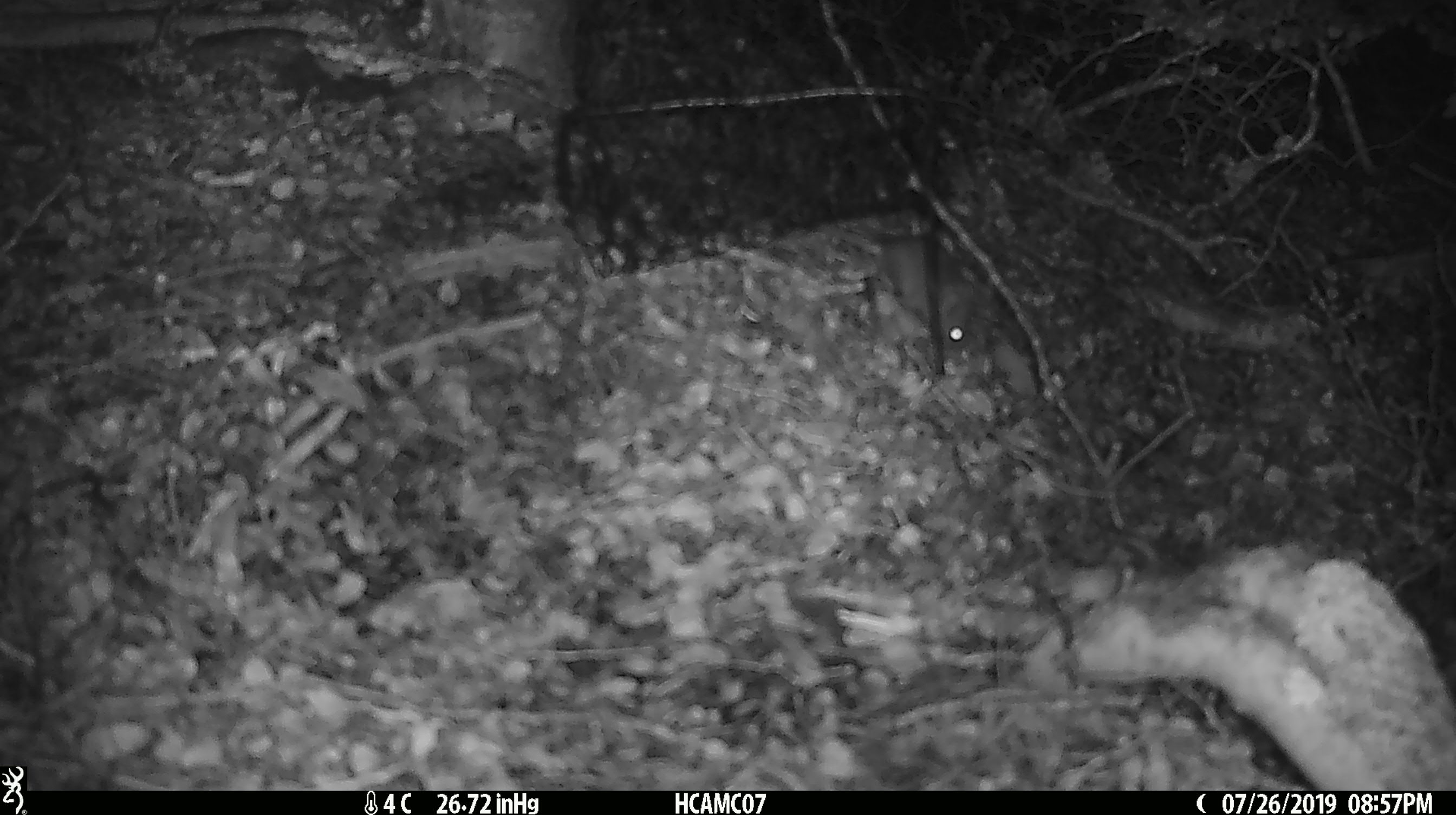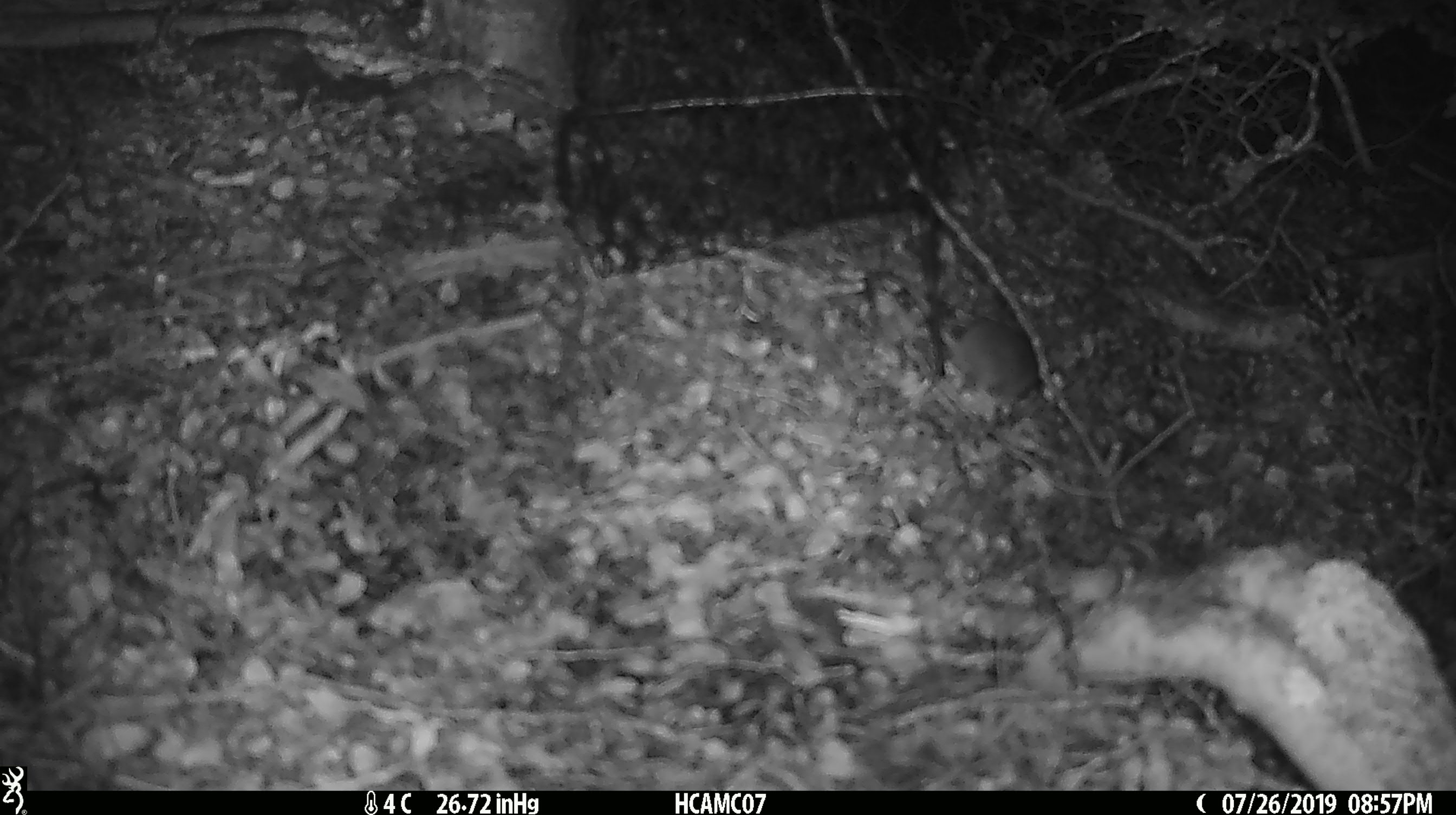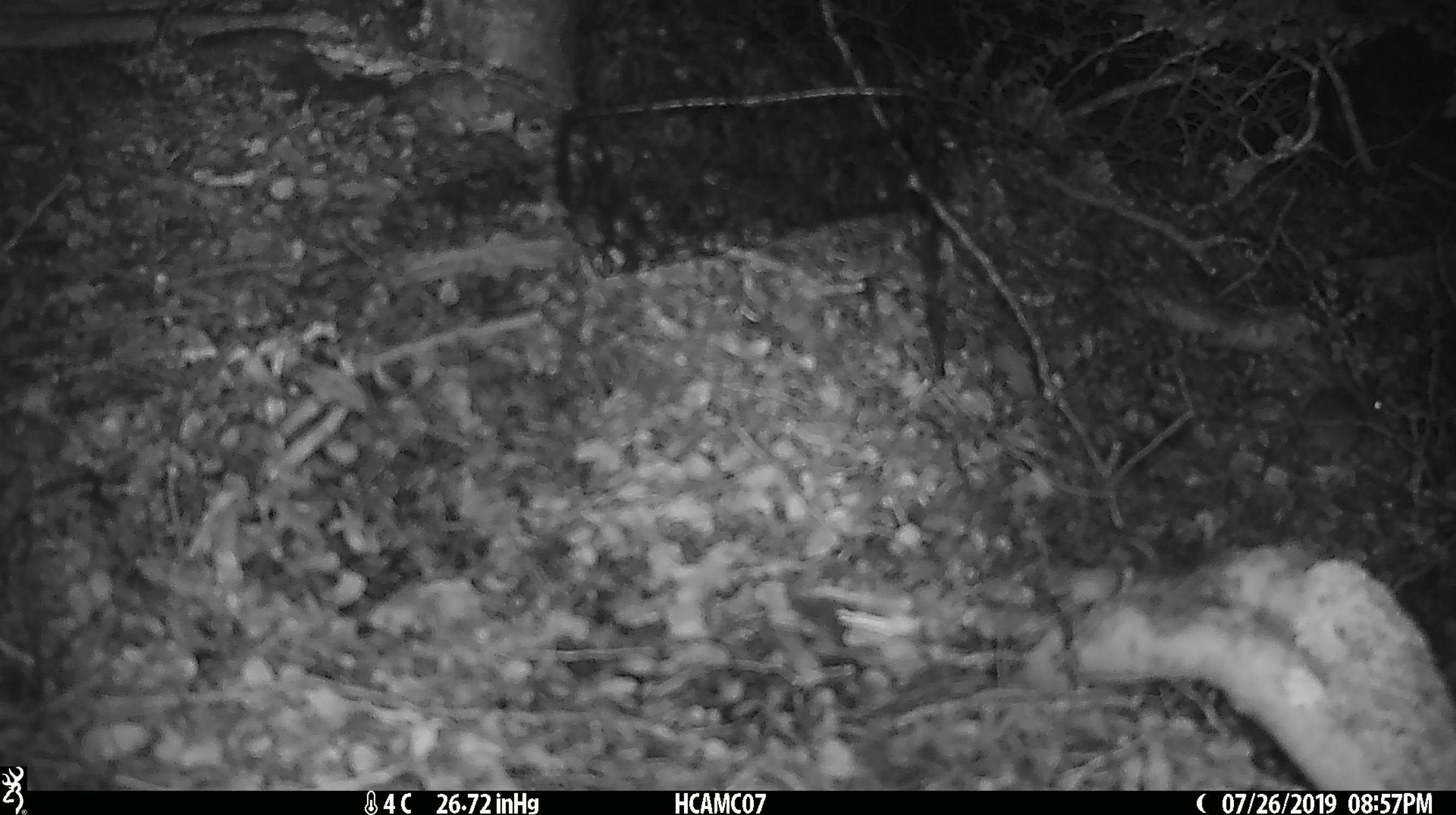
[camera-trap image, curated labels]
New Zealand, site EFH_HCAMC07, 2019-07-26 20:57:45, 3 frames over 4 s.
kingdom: Animalia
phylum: Chordata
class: Mammalia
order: Rodentia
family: Muridae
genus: Mus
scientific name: Mus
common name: mouse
Mouse (Mus).